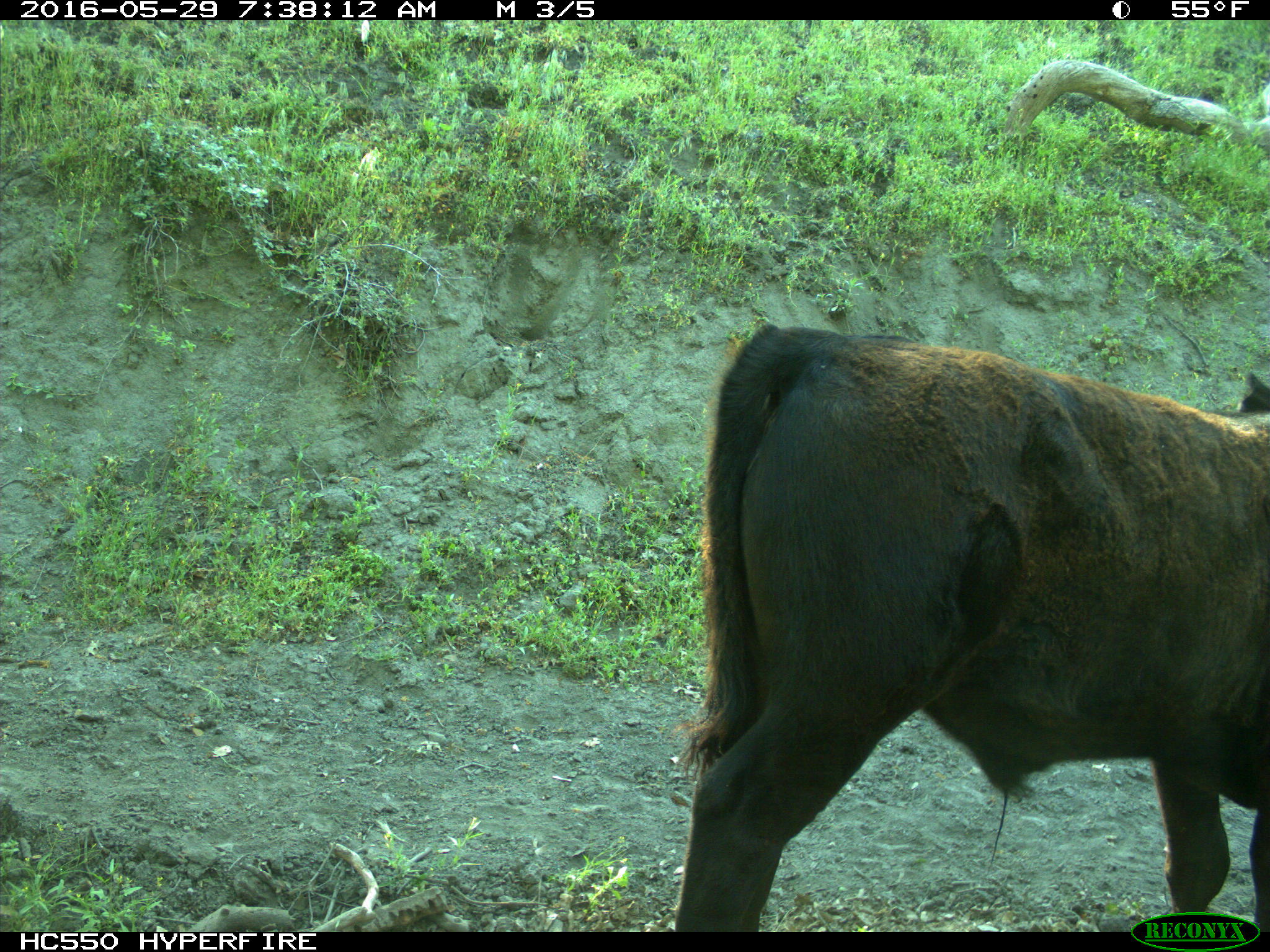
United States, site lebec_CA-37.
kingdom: Animalia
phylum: Chordata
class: Mammalia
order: Artiodactyla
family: Bovidae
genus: Bos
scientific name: Bos taurus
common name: domestic cow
Bos taurus (domestic cow).